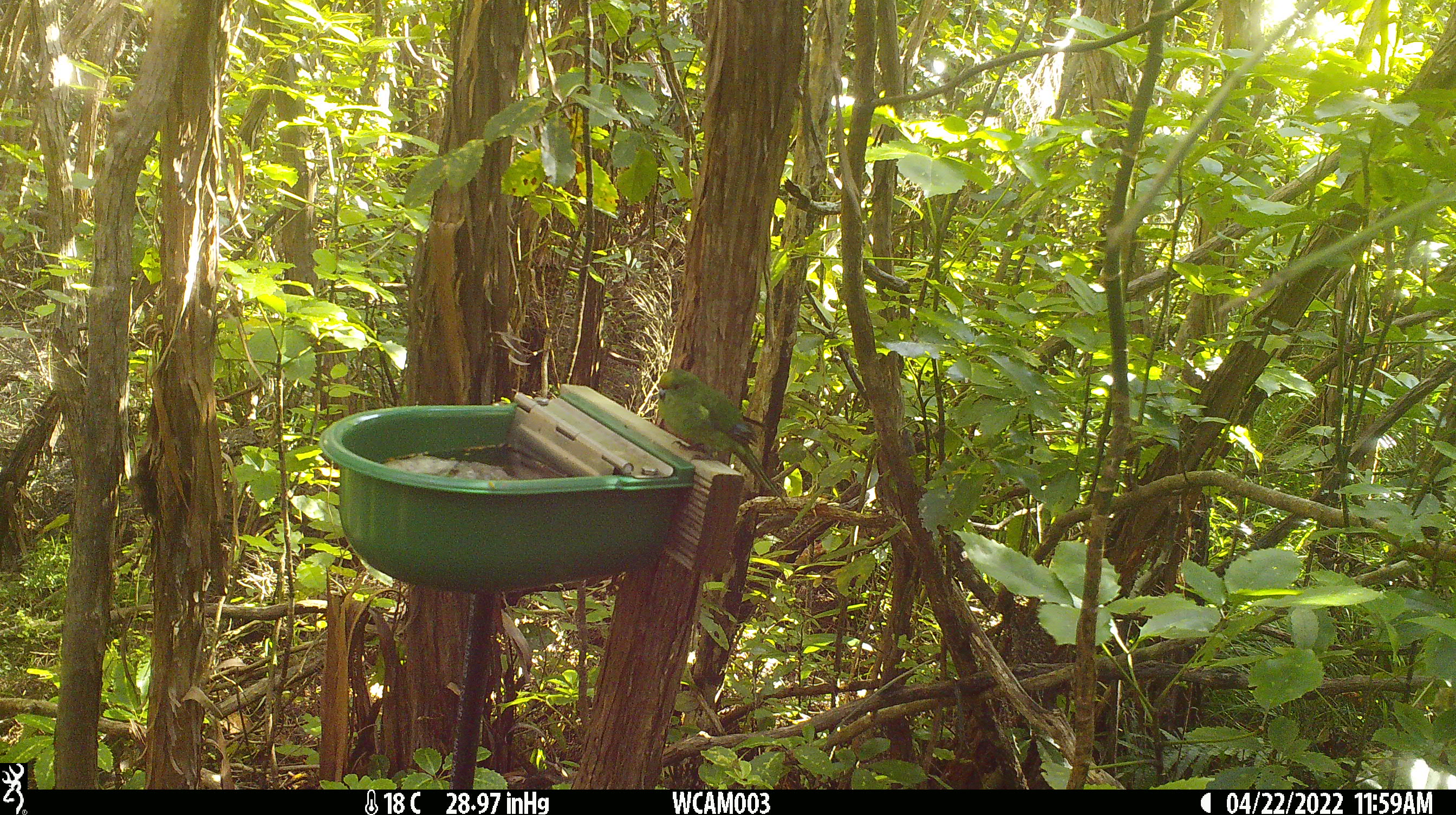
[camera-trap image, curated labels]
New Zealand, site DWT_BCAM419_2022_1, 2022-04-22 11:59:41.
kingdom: Animalia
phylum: Chordata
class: Aves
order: Psittaciformes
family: Psittaculidae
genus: Cyanoramphus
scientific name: Cyanoramphus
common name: parakeet